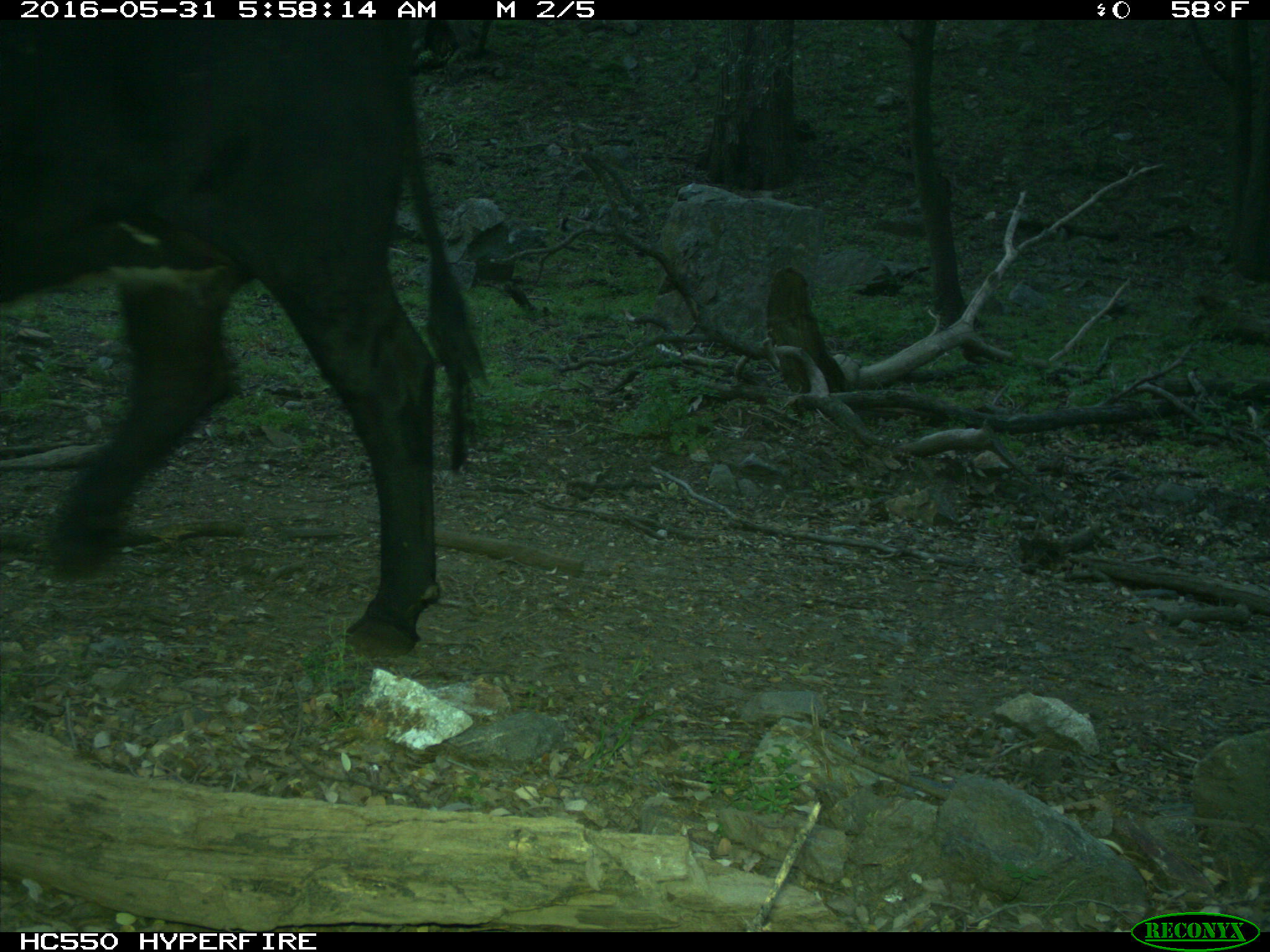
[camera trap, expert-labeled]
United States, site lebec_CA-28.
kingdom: Animalia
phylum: Chordata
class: Mammalia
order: Artiodactyla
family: Bovidae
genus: Bos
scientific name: Bos taurus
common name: domestic cow